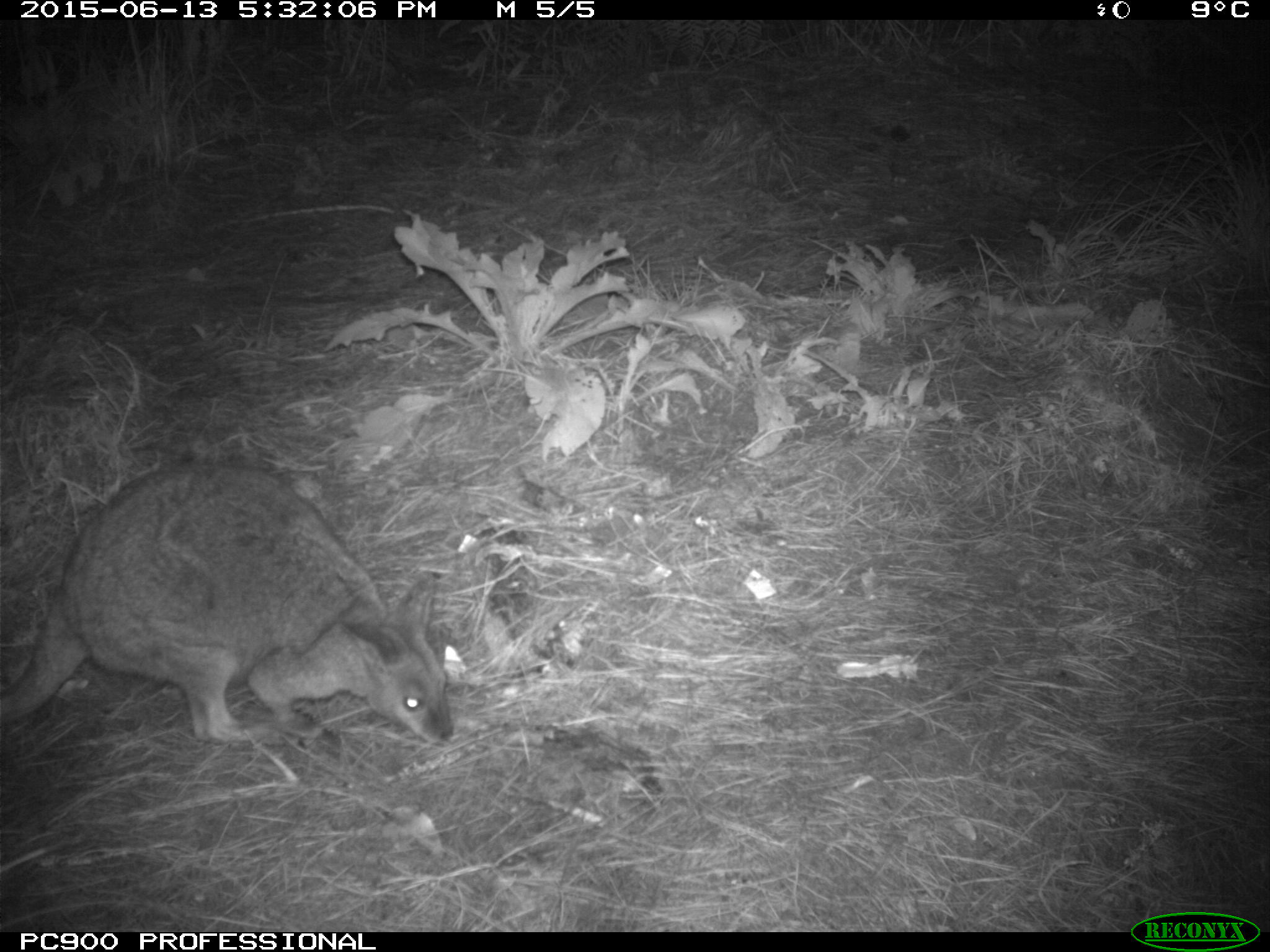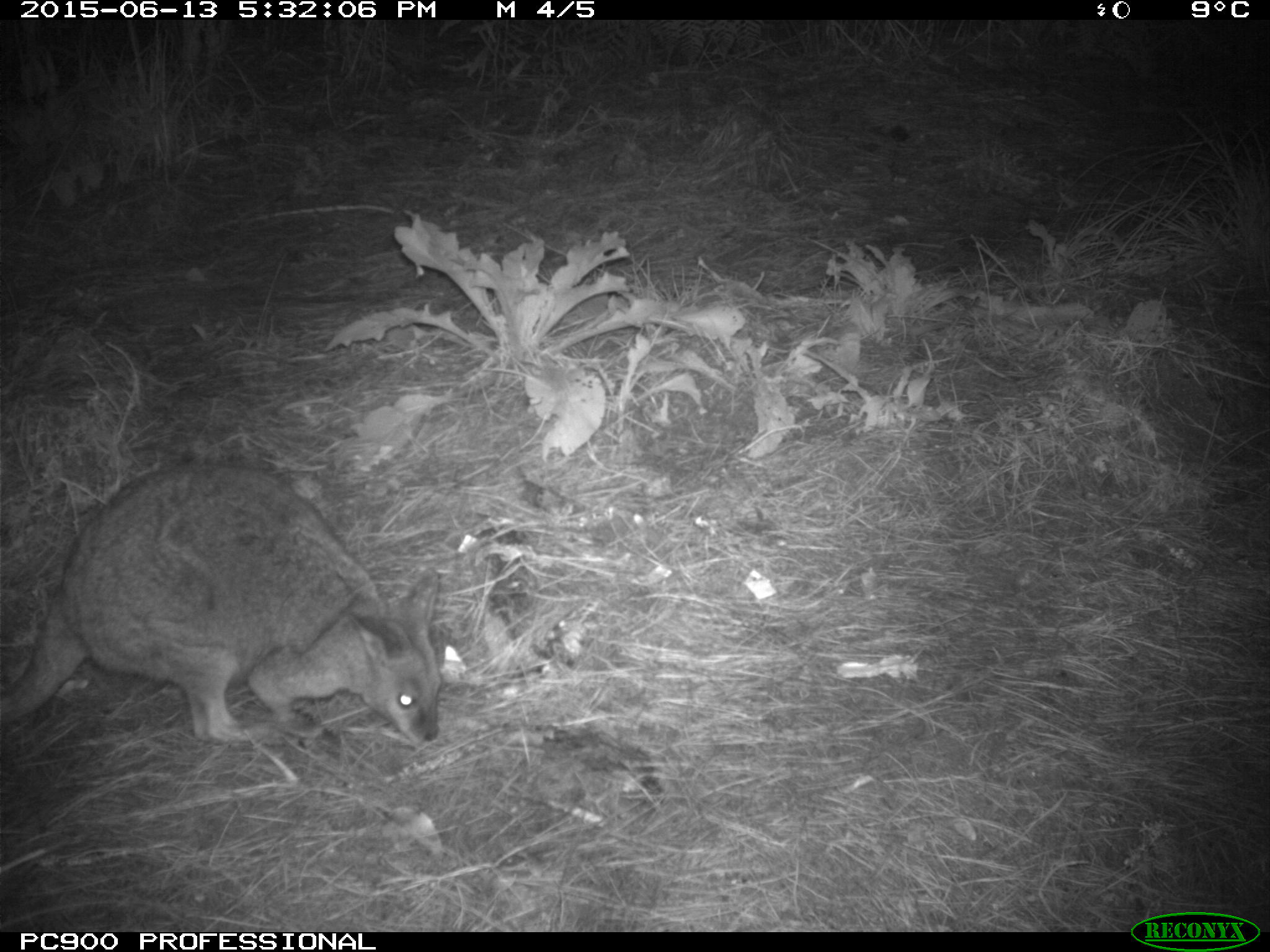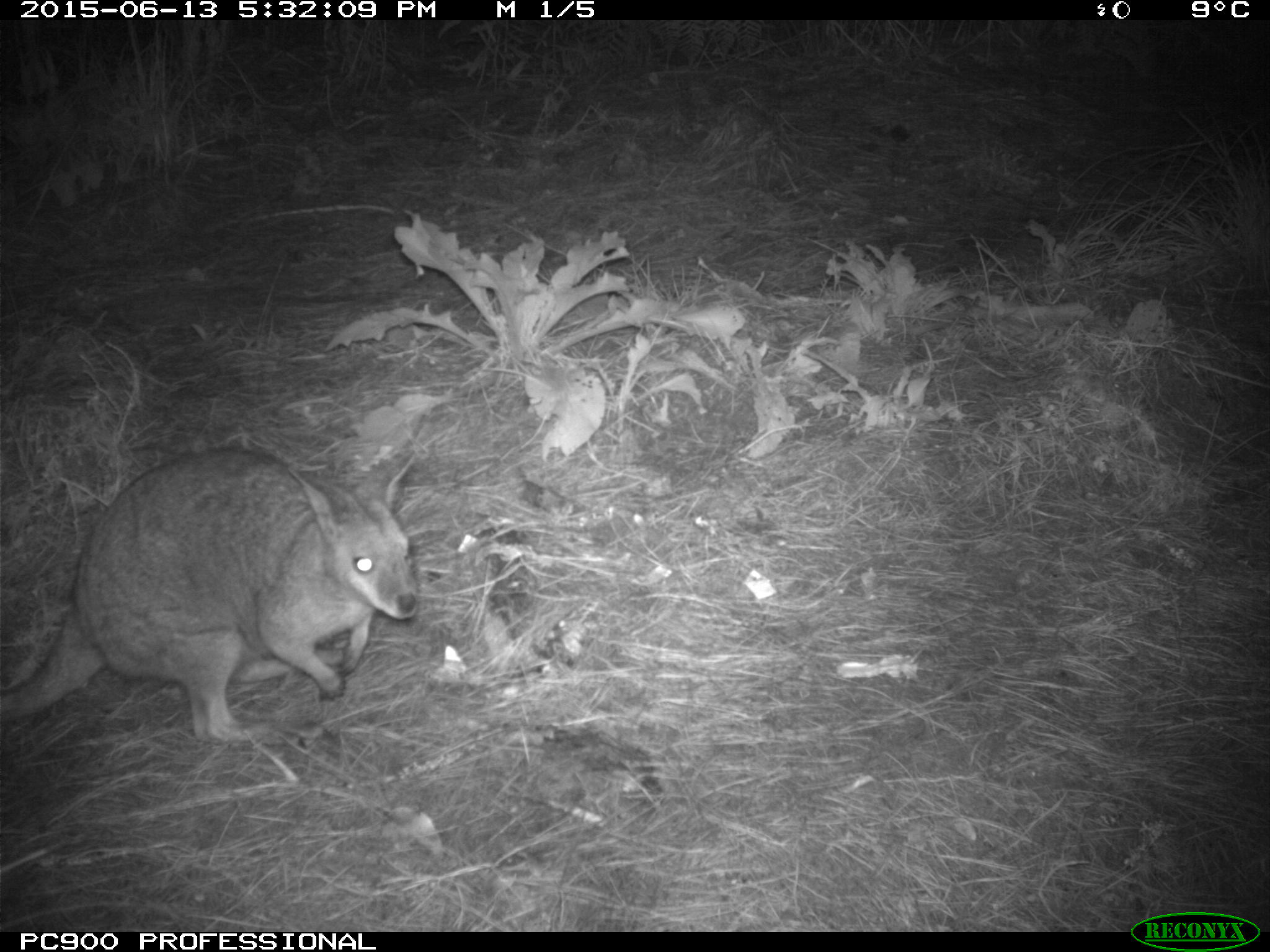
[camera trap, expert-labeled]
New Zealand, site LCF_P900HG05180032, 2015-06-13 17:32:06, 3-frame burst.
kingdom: Animalia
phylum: Chordata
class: Mammalia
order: Diprotodontia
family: Macropodidae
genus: Notamacropus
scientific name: Notamacropus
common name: wallaby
Wallaby (Notamacropus).